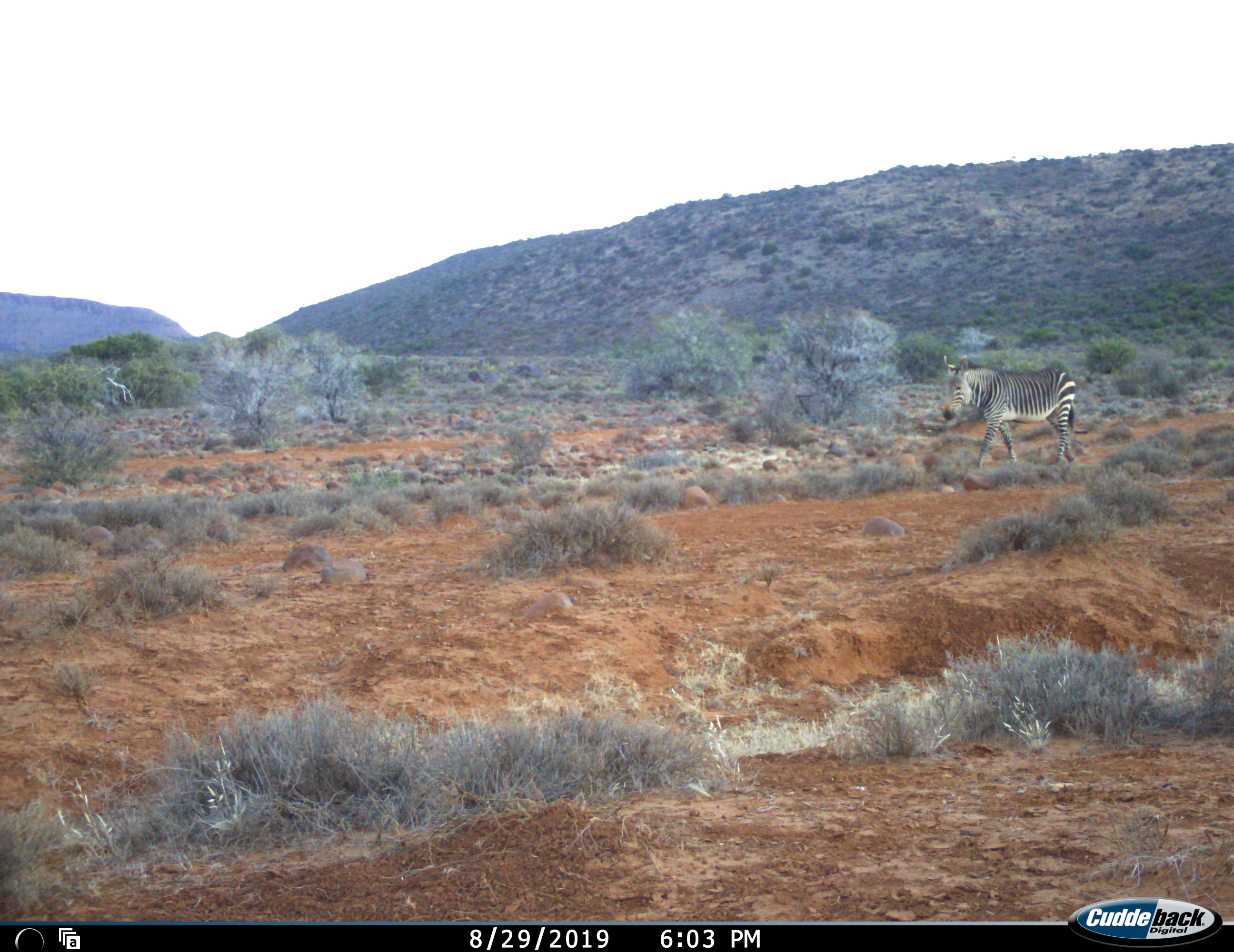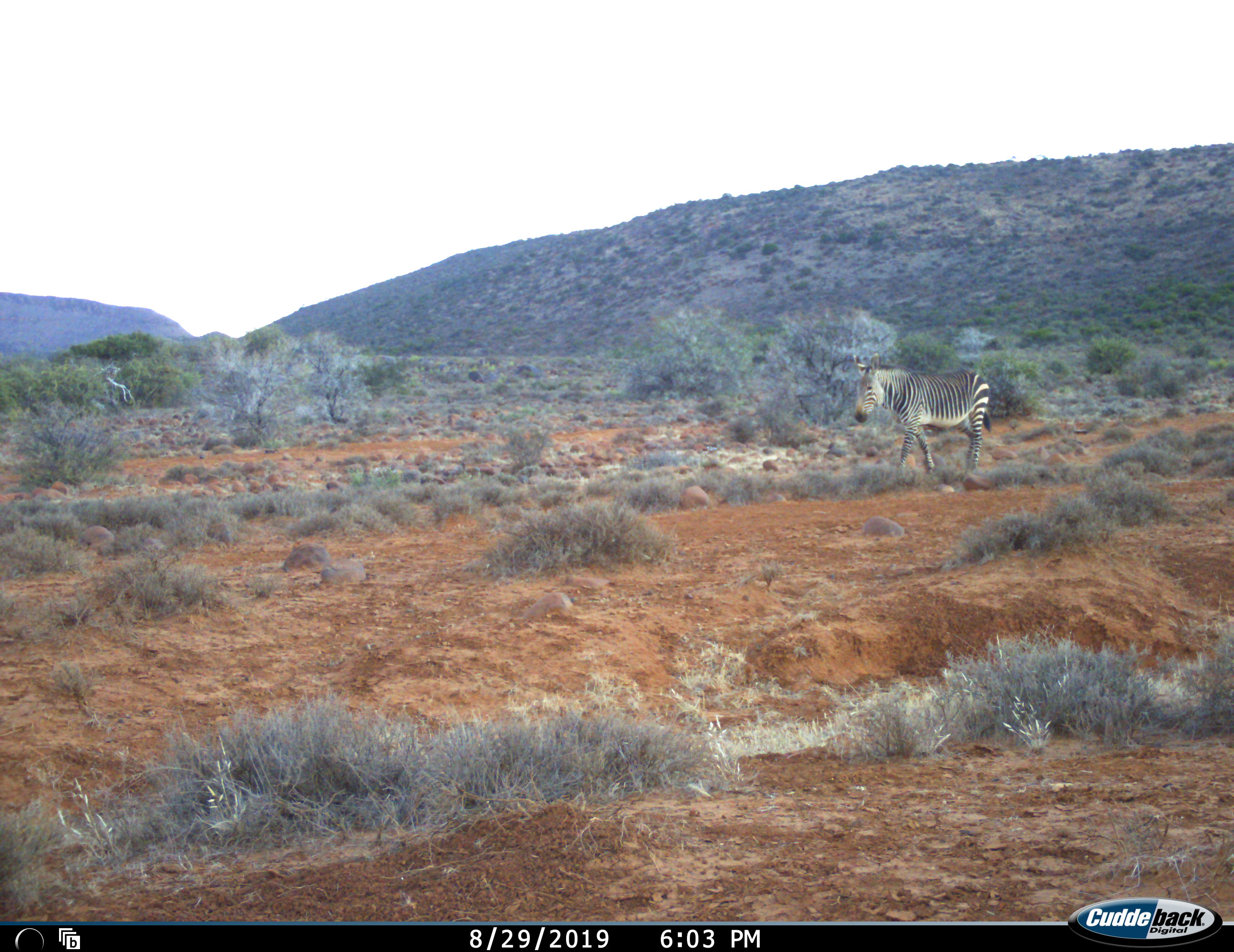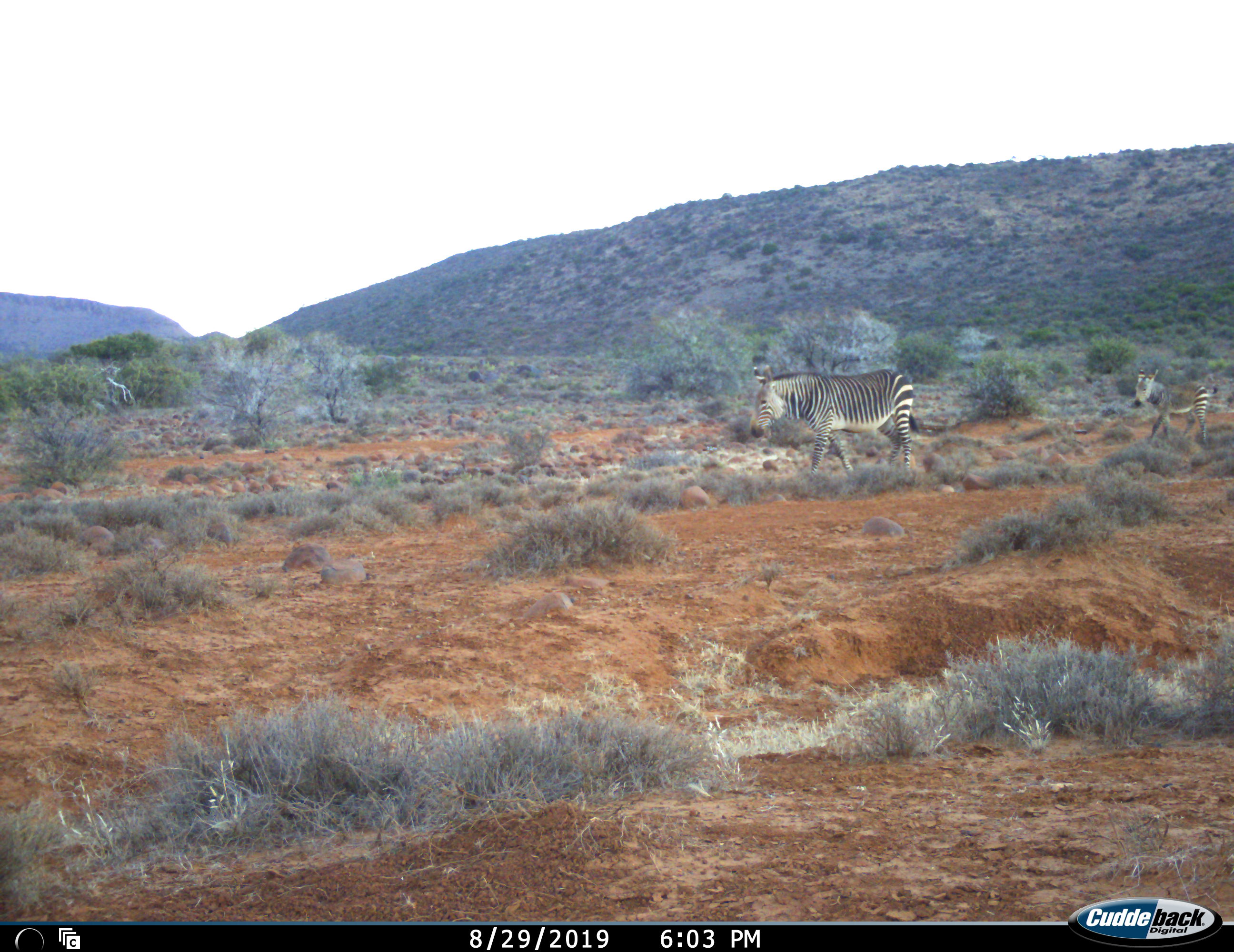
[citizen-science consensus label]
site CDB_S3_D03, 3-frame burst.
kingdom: Animalia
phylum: Chordata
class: Mammalia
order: Perissodactyla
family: Equidae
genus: Equus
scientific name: Equus zebra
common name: mountain zebra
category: zebramountain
Zebramountain (mountain zebra) (Equus zebra), count 2. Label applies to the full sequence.